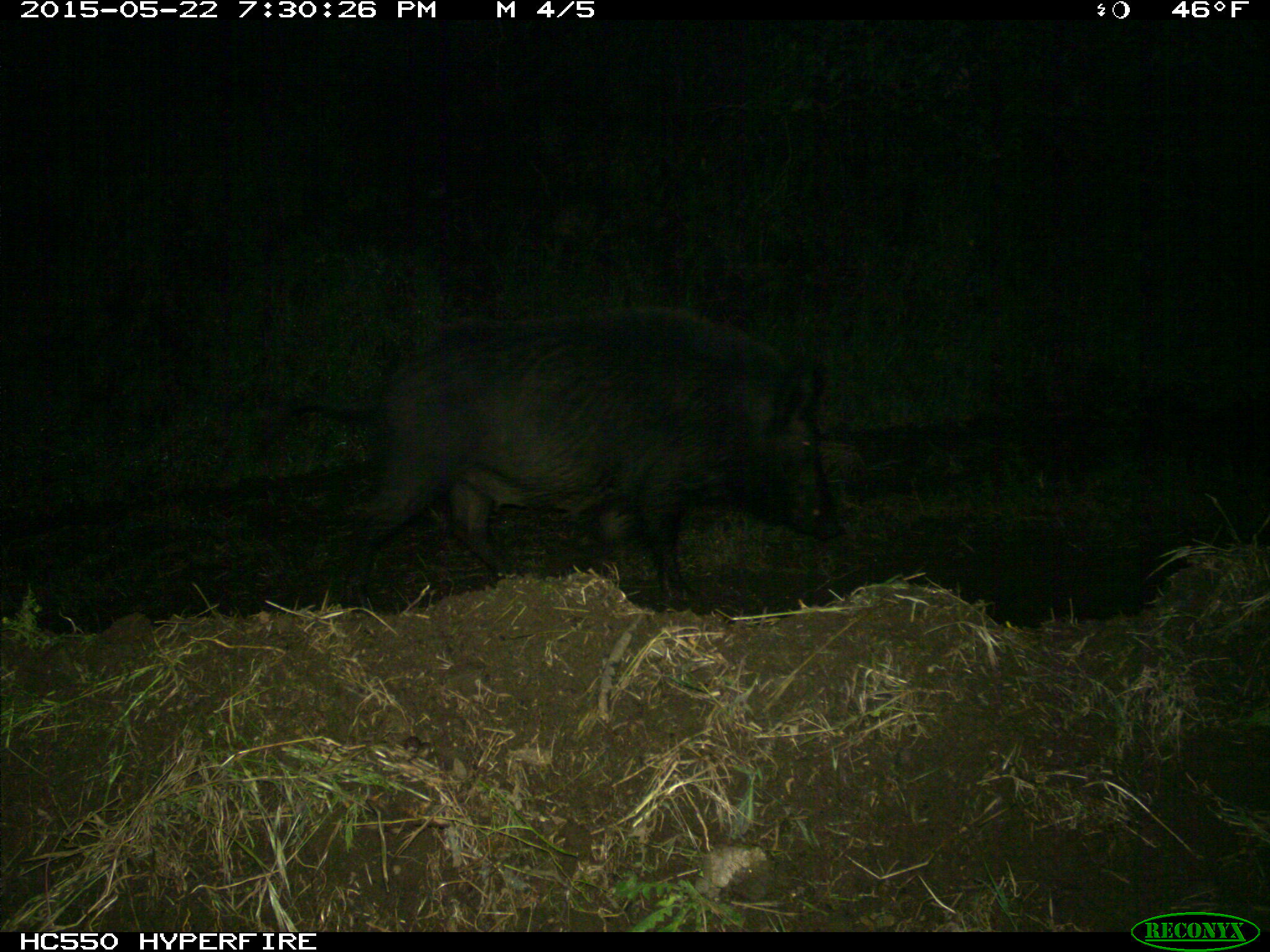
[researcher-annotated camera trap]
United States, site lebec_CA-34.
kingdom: Animalia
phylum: Chordata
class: Mammalia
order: Artiodactyla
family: Suidae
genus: Sus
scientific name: Sus scrofa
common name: wild boar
Sus scrofa (wild boar).